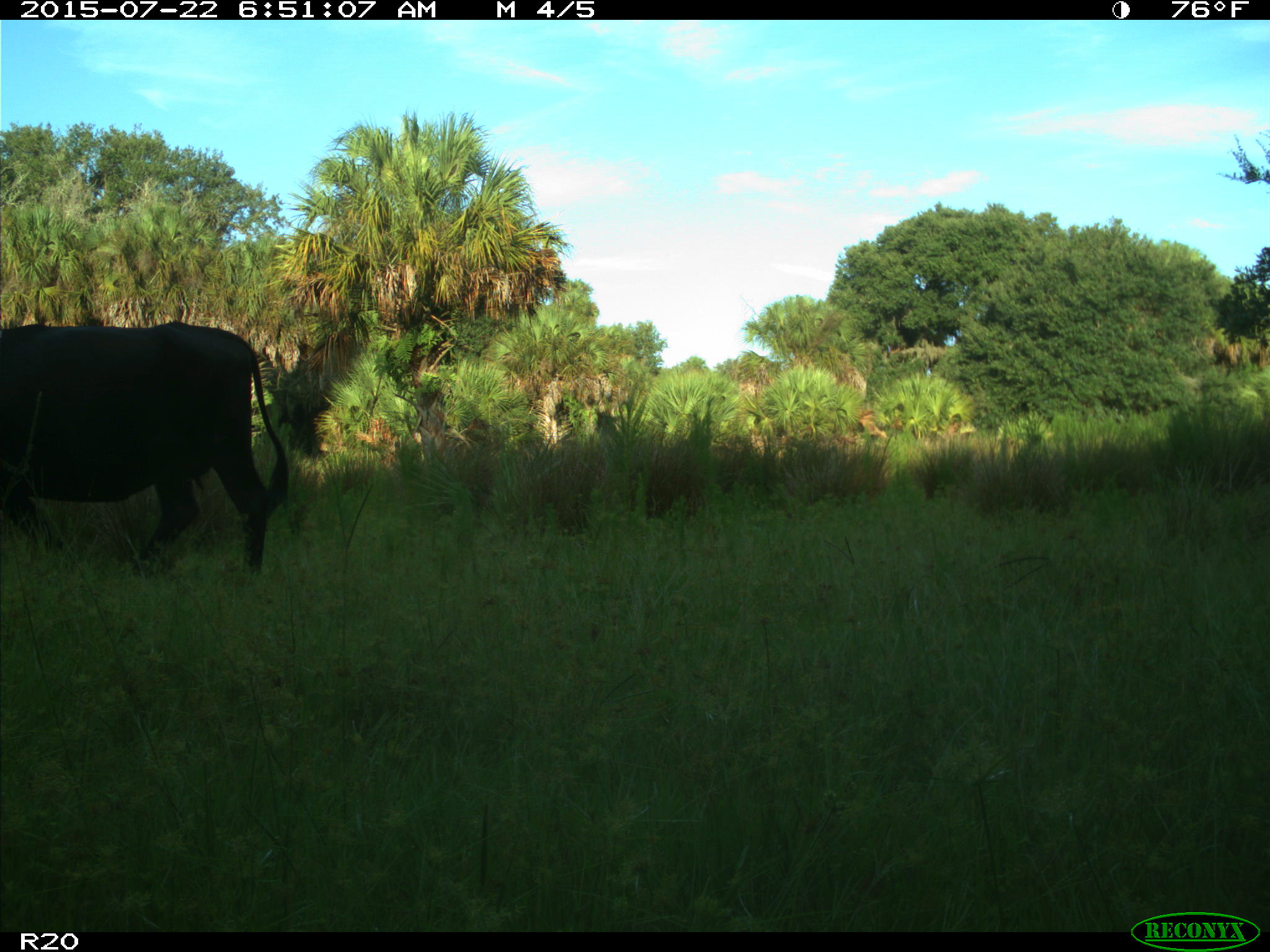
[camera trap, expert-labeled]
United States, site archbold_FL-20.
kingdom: Animalia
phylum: Chordata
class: Mammalia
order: Artiodactyla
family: Bovidae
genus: Bos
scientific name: Bos taurus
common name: domestic cow